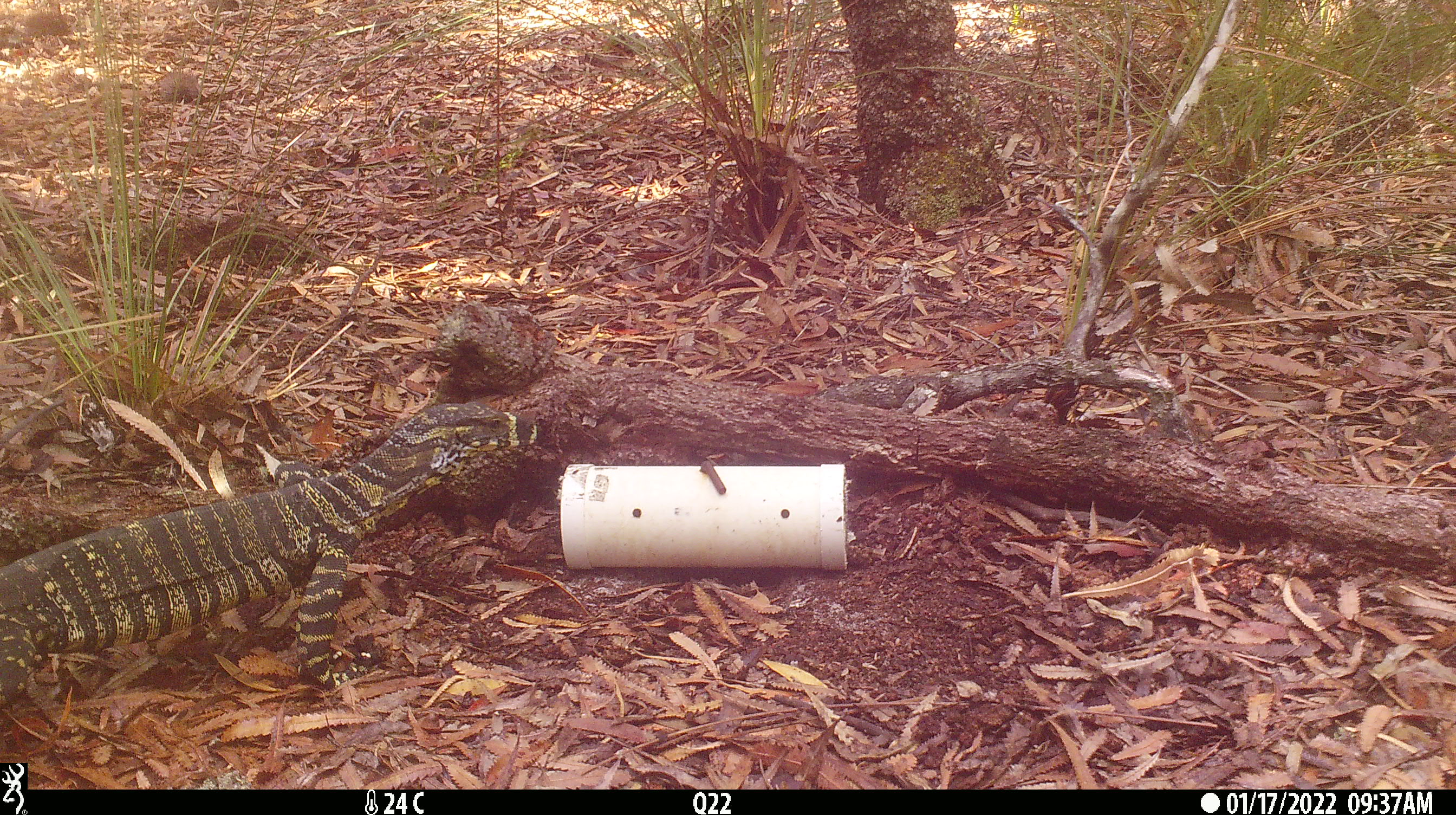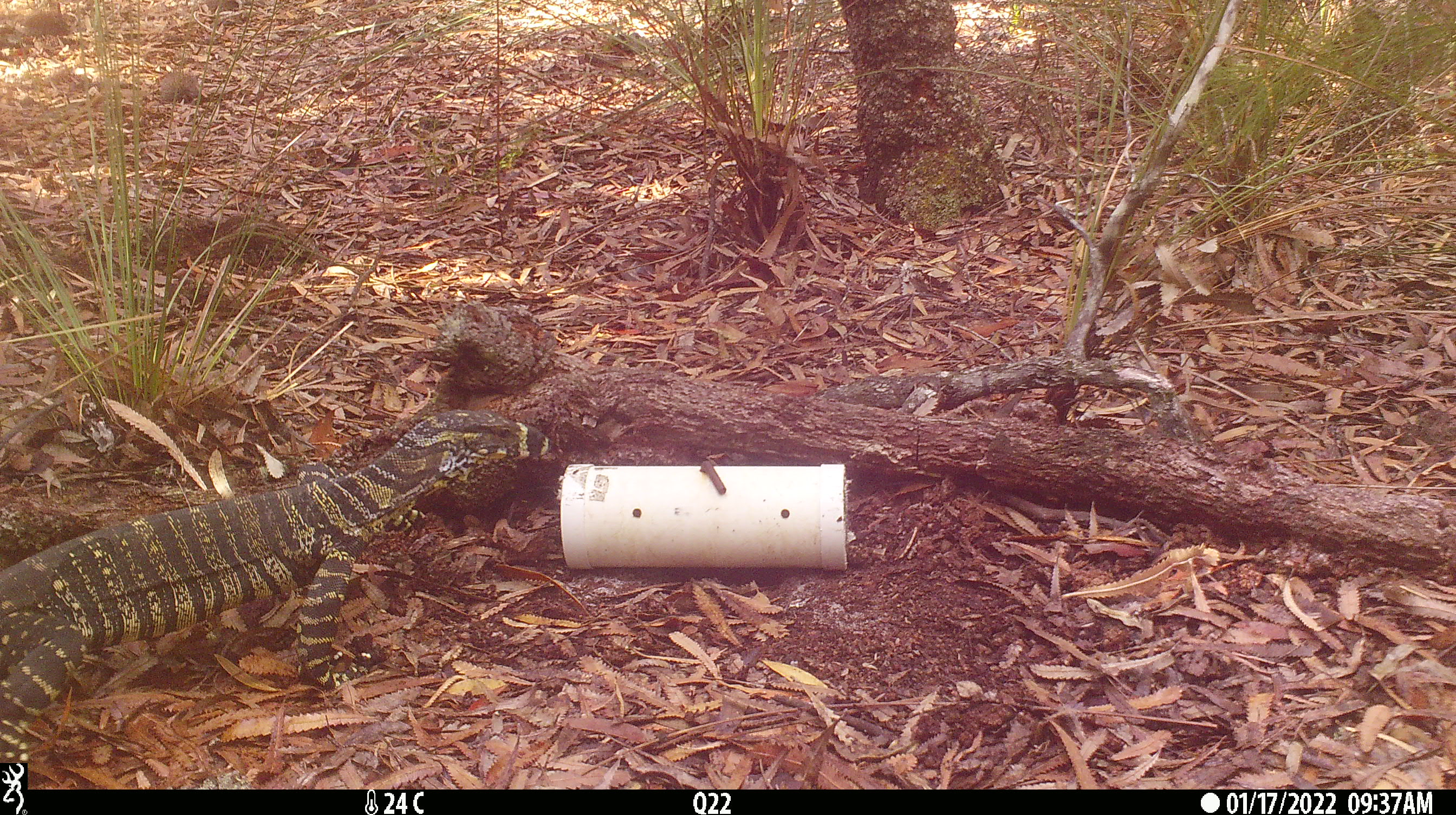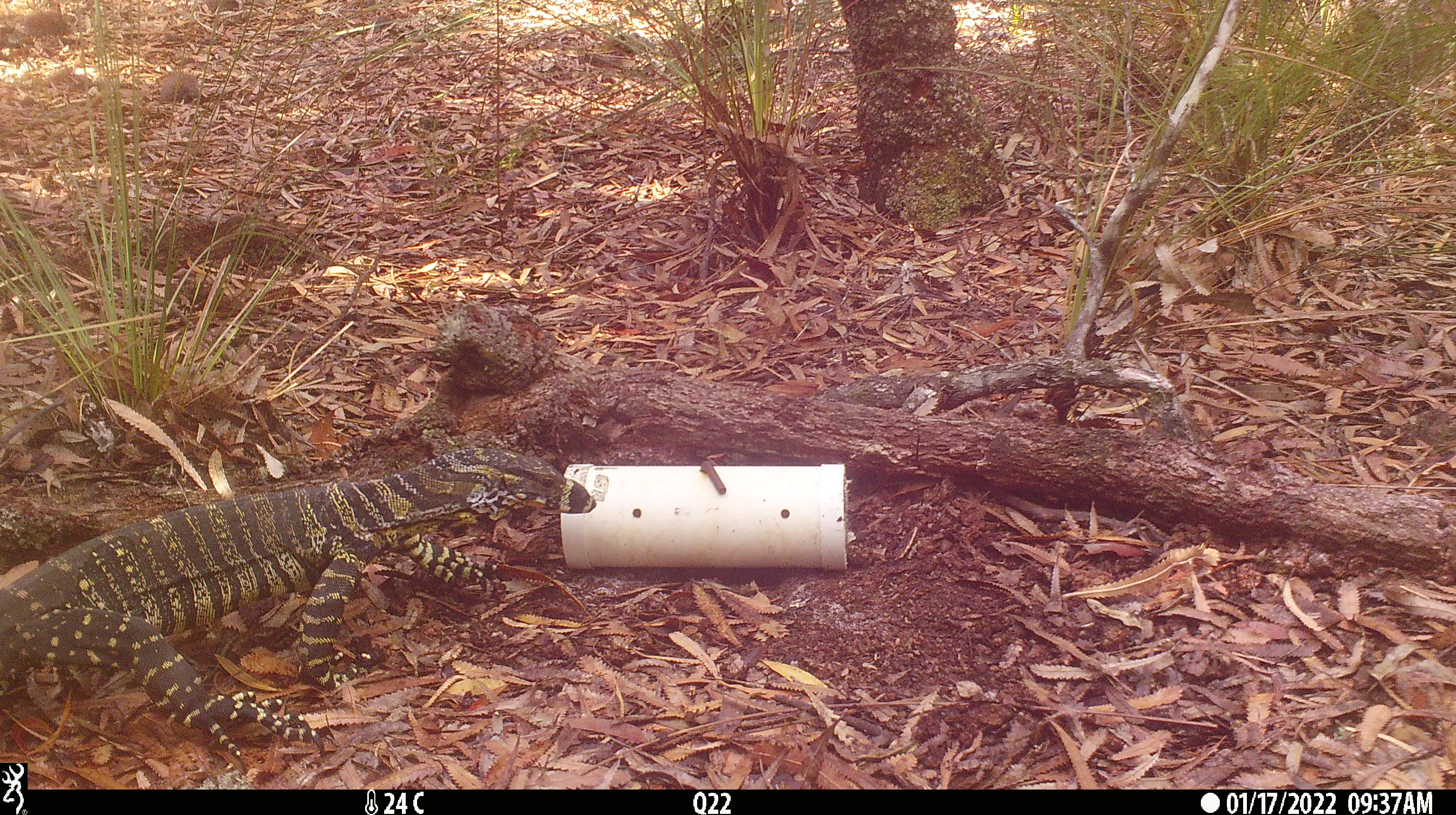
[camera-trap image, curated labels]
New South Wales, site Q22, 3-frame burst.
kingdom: Animalia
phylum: Chordata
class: Reptilia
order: Squamata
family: Varanidae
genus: Varanus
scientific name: Varanus varius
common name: lace monitor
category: goanna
Goanna (lace monitor) (Varanus varius).